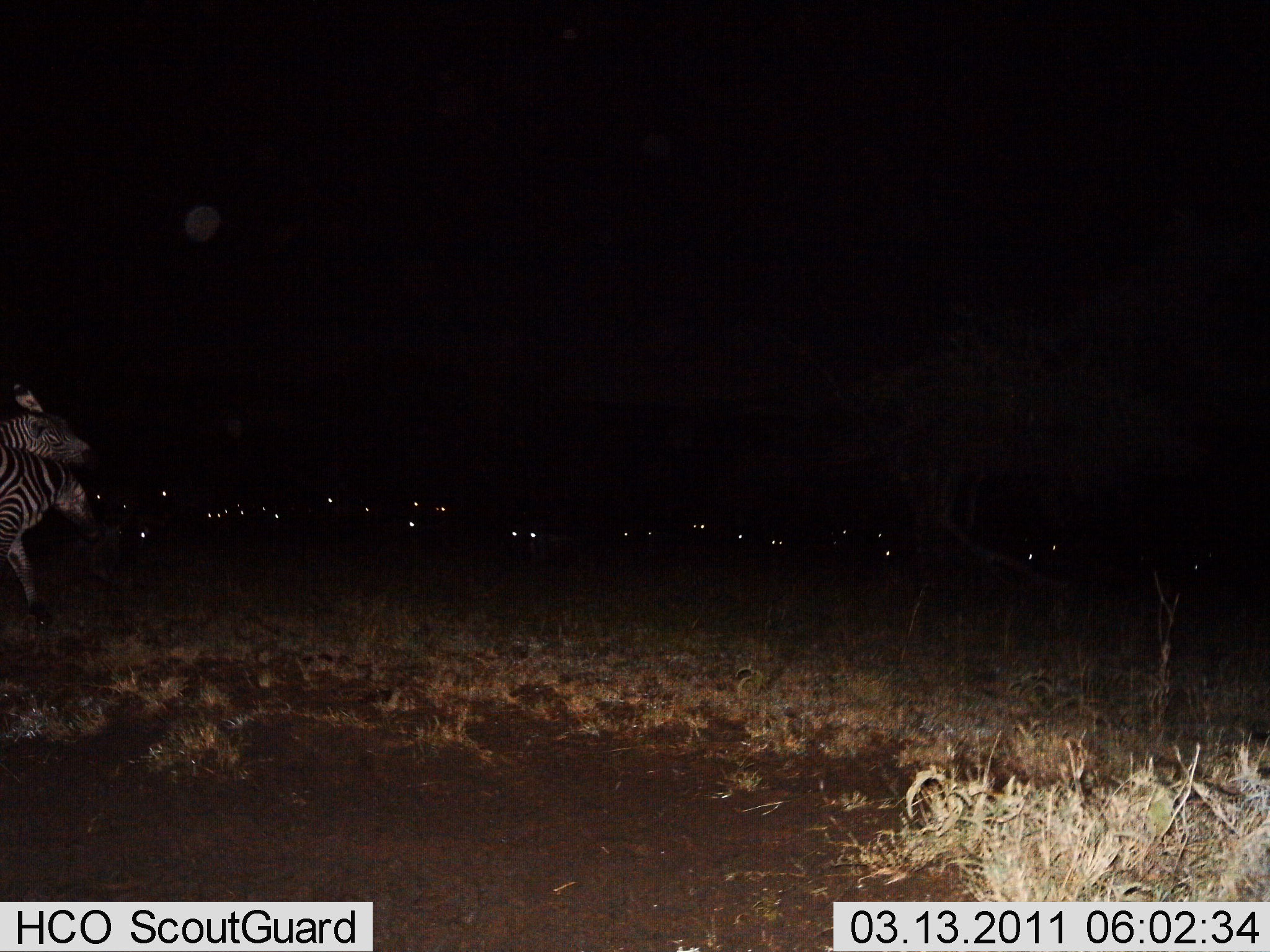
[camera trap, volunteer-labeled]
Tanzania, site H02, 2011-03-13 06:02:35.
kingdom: Animalia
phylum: Chordata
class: Mammalia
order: Perissodactyla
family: Equidae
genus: Equus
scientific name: Equus quagga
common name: plains zebra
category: zebra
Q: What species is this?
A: Zebra (plains zebra) (Equus quagga).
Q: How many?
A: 2.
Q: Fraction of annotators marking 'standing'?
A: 58%.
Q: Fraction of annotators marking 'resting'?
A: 0%.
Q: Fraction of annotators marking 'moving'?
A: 33%.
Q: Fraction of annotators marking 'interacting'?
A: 8%.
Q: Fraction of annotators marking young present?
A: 0%.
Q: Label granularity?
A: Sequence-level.